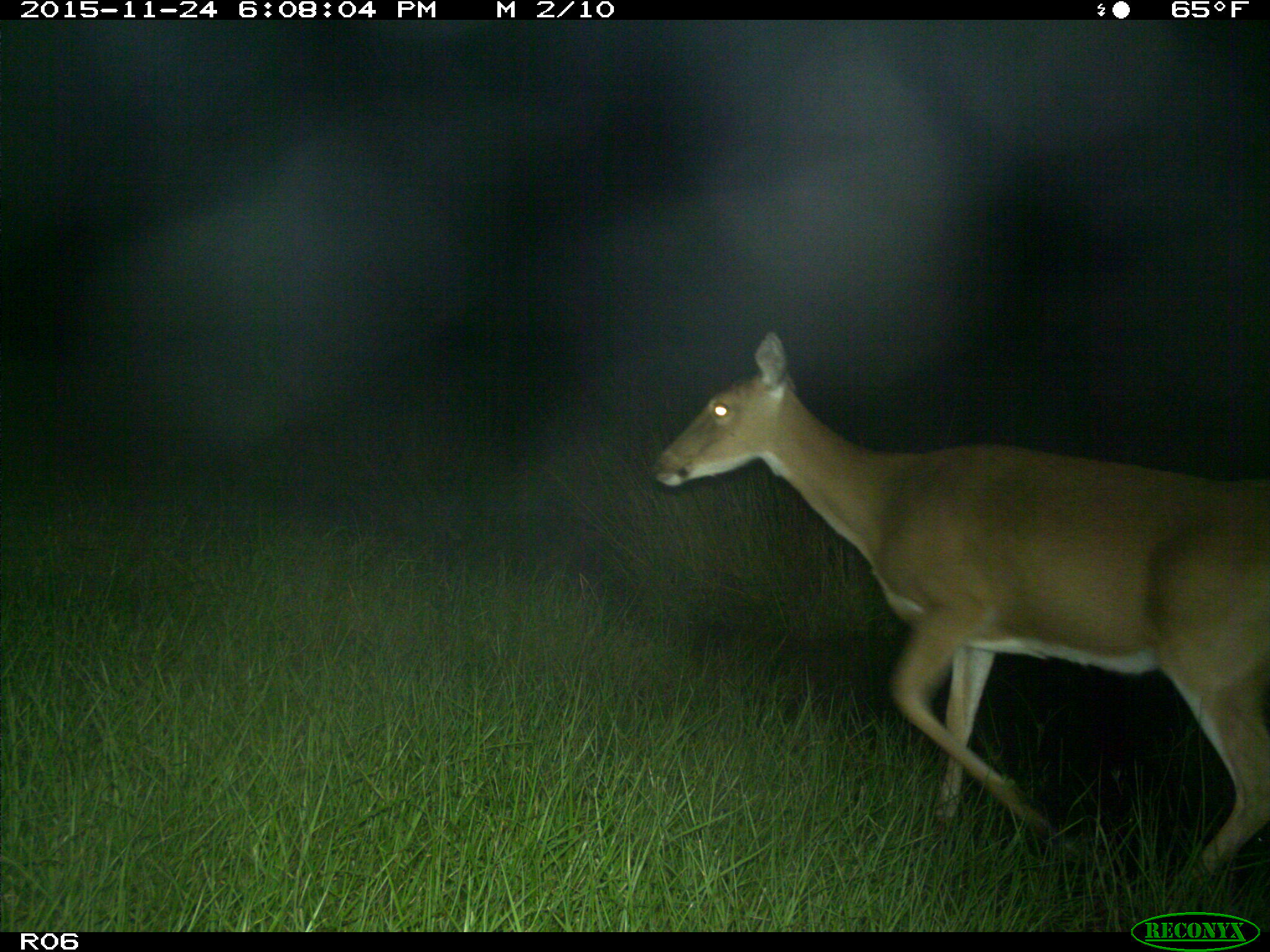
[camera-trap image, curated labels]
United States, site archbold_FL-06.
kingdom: Animalia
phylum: Chordata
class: Mammalia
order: Artiodactyla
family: Cervidae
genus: Odocoileus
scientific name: Odocoileus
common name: deer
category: unidentified deer